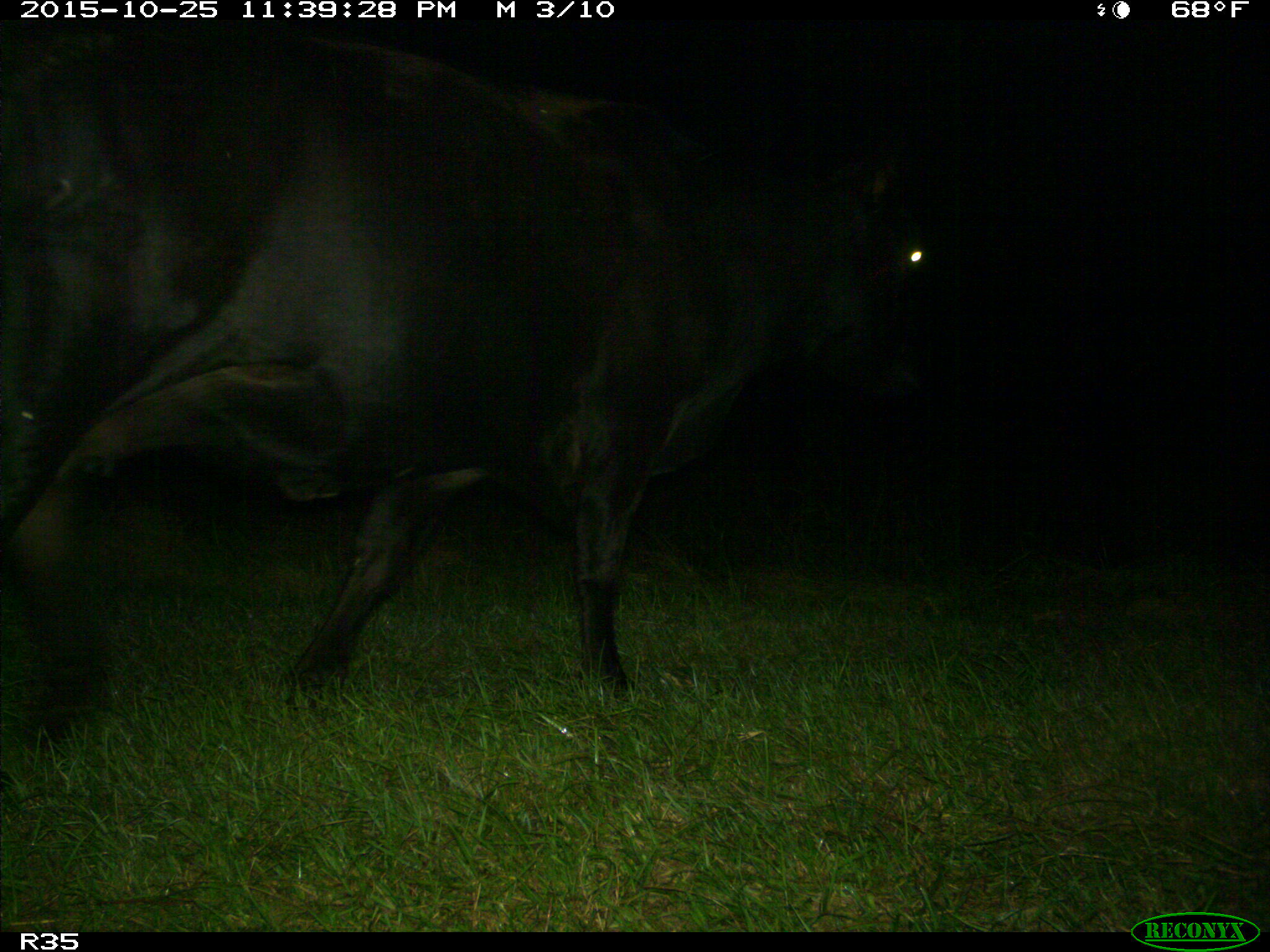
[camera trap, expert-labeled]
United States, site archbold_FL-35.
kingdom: Animalia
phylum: Chordata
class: Mammalia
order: Artiodactyla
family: Bovidae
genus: Bos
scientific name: Bos taurus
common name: domestic cow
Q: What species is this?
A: Bos taurus (domestic cow).